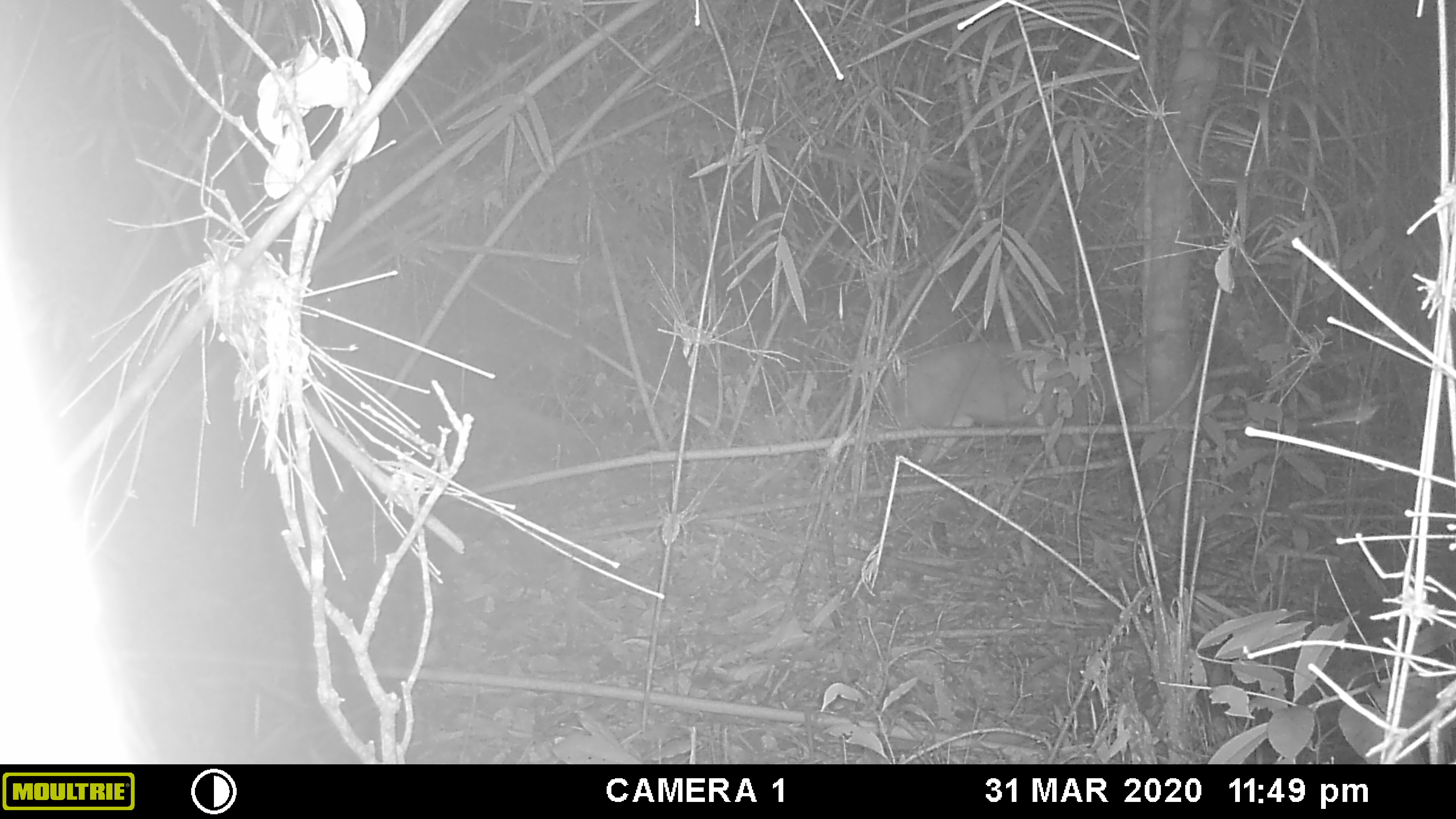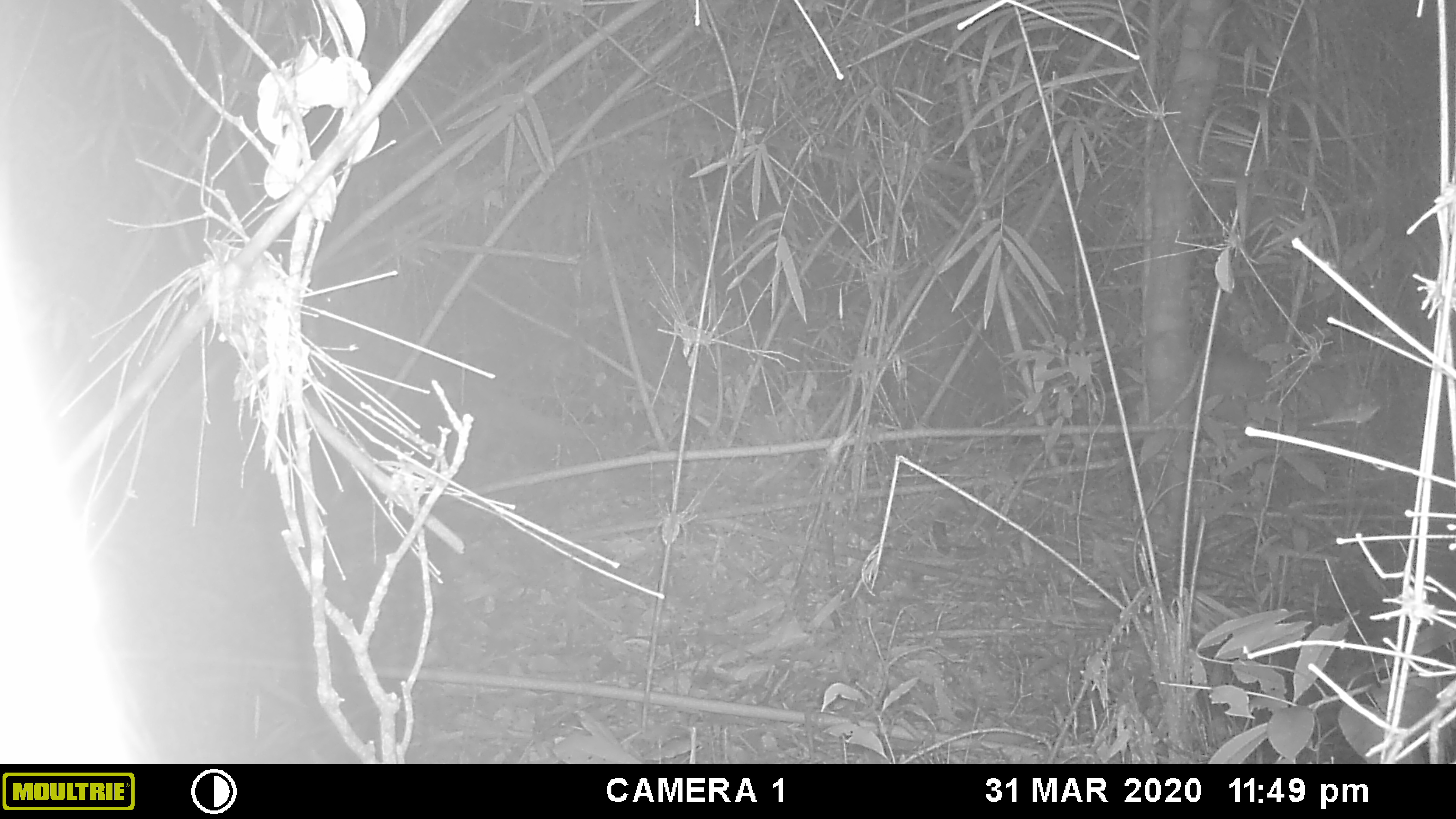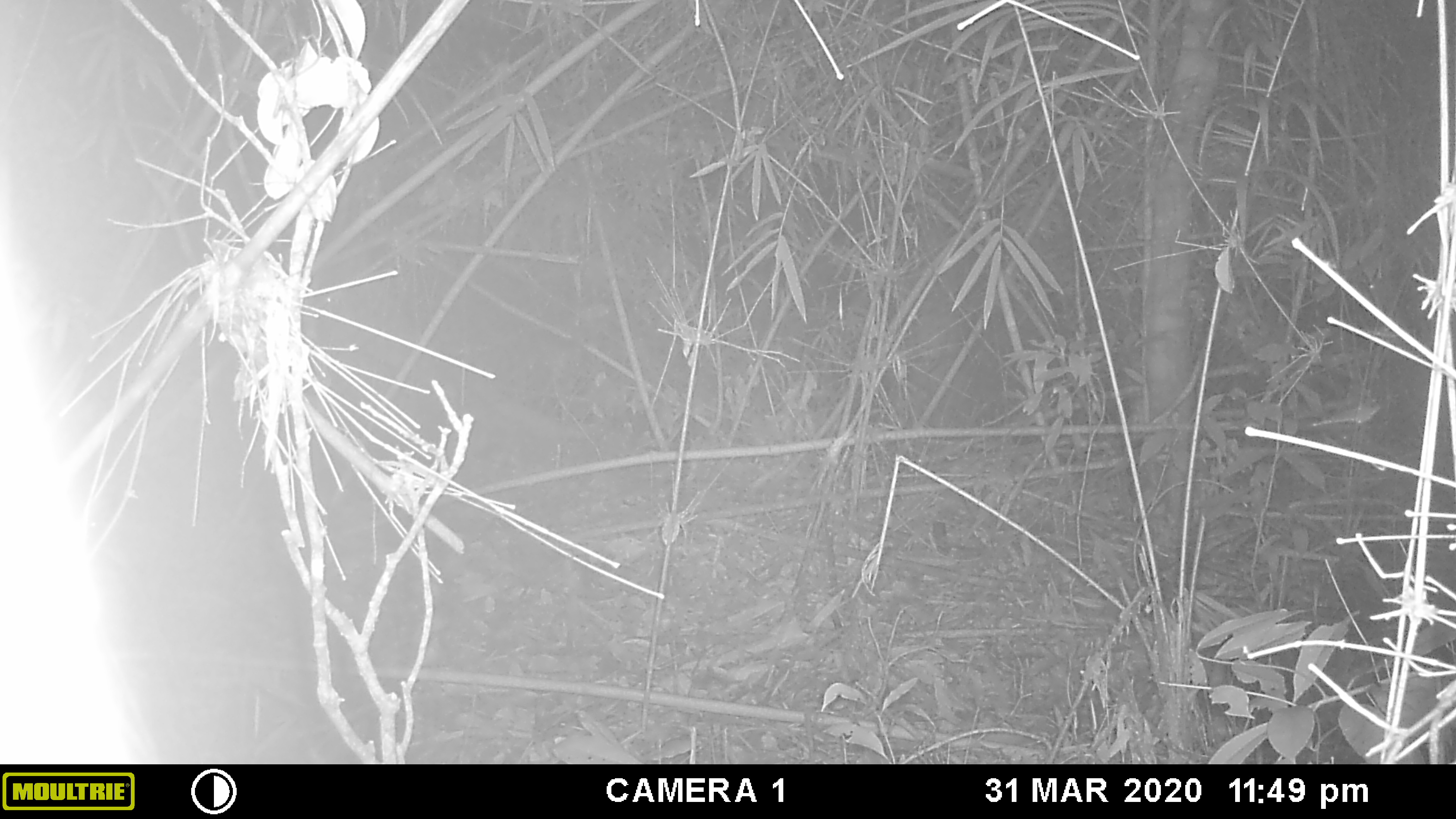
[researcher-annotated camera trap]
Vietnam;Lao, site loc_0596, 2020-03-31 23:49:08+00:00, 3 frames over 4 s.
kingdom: Animalia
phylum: Chordata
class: Mammalia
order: Artiodactyla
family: Cervidae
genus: Muntiacus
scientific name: Muntiacus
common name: muntjacs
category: unidentified muntjac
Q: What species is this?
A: Unidentified muntjac (muntjacs) (Muntiacus).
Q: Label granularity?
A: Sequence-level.